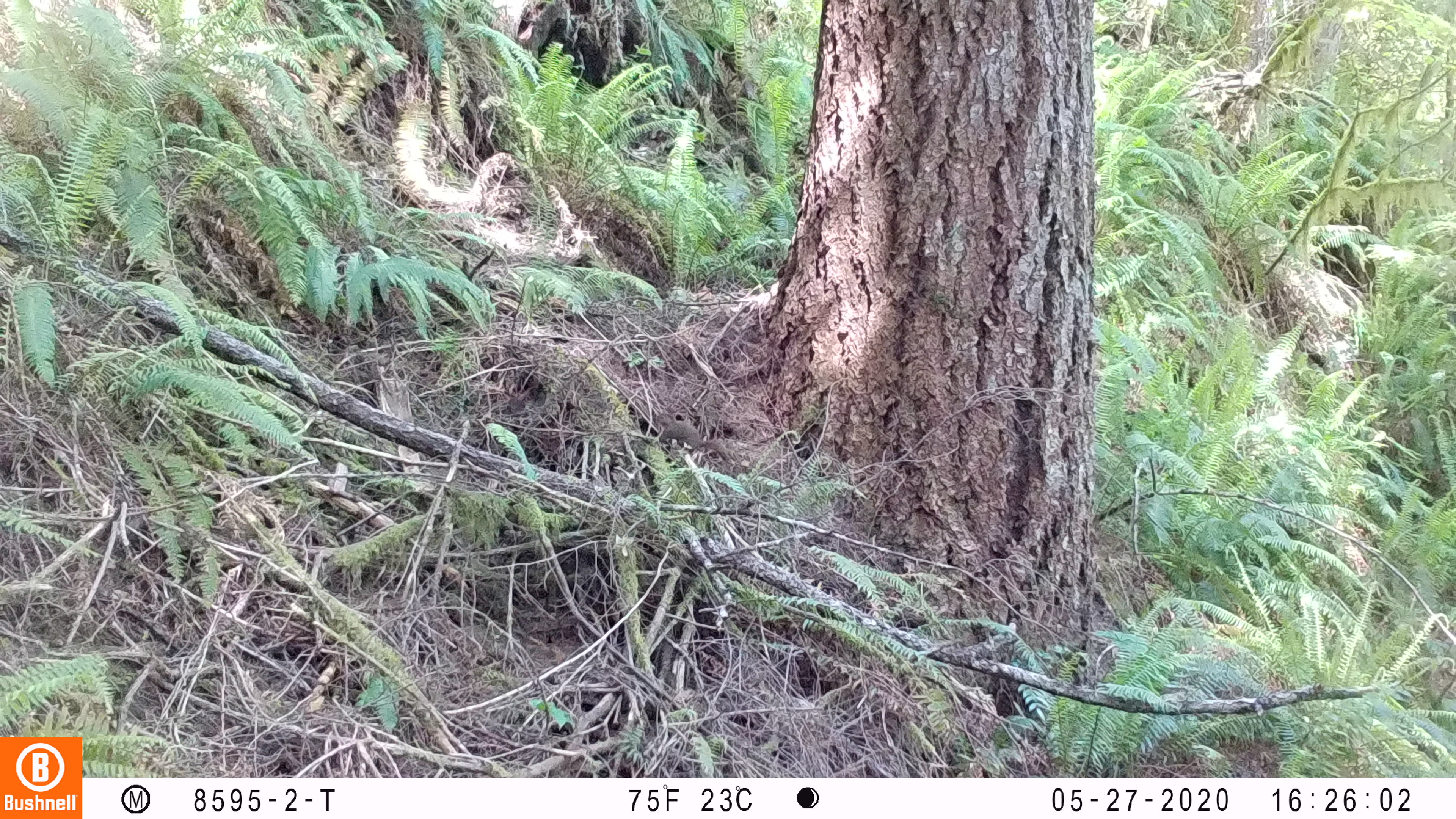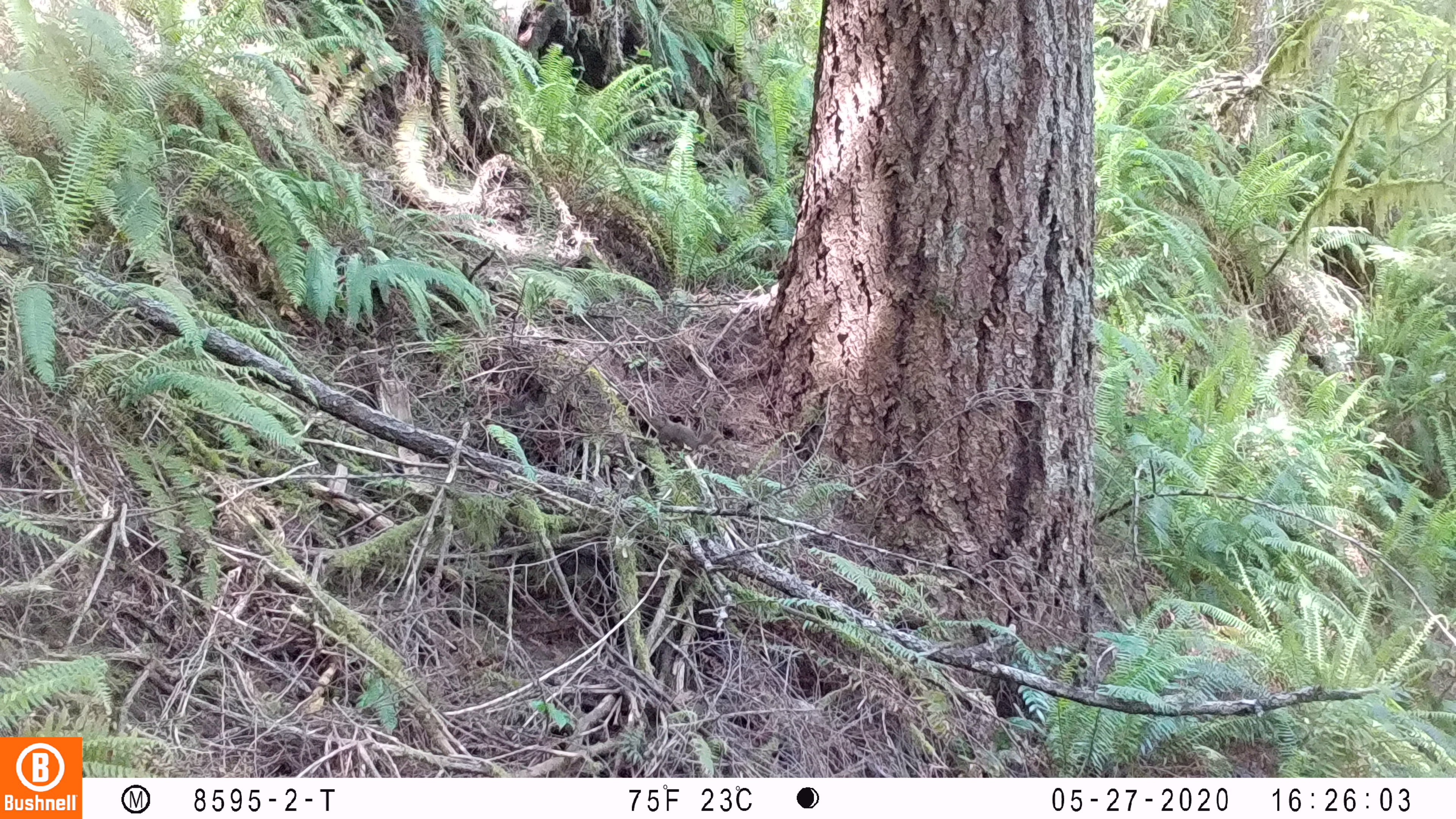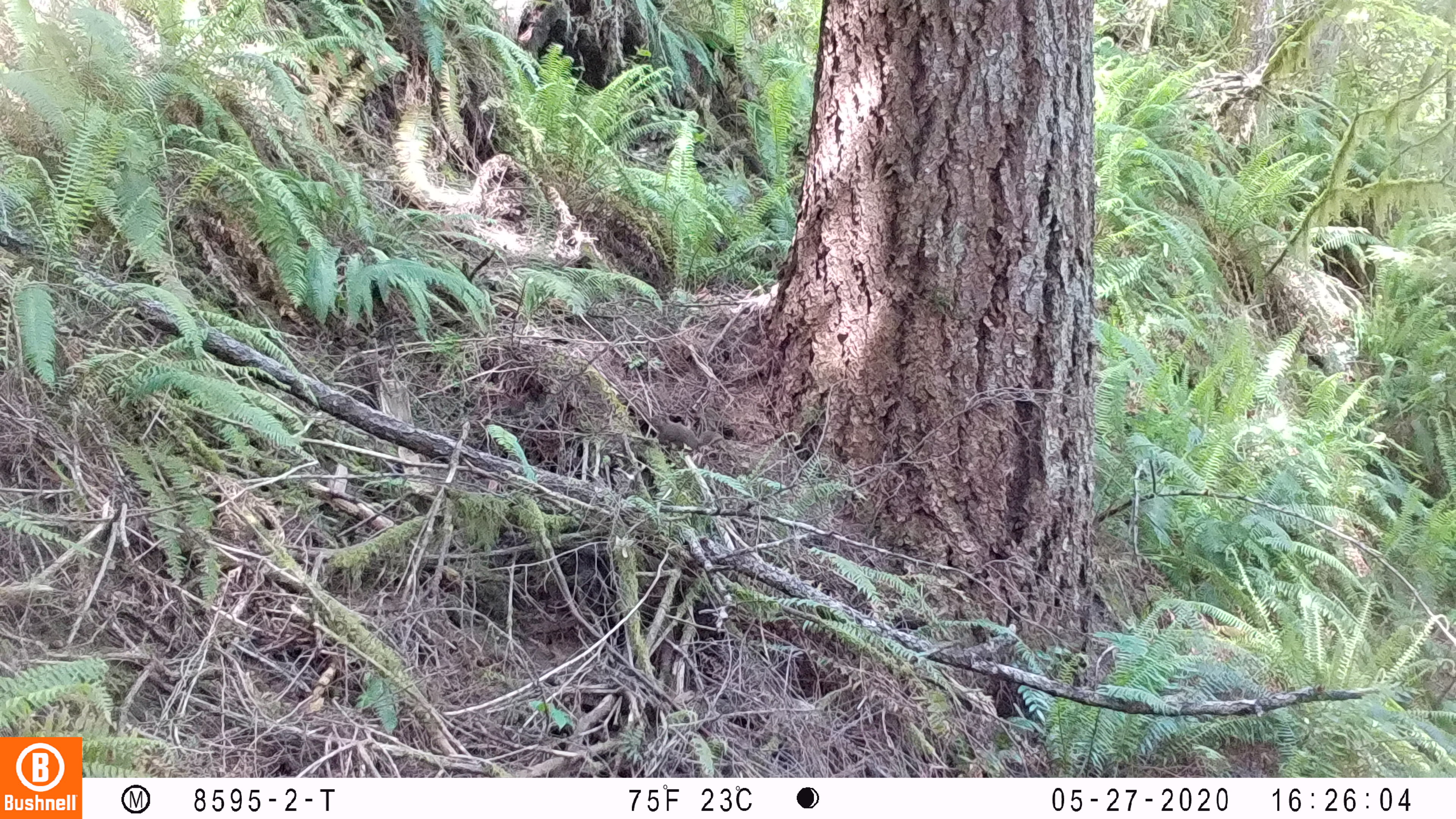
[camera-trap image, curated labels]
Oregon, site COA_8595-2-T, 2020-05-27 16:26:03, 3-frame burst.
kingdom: Animalia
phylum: Chordata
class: Mammalia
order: Rodentia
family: Sciuridae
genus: Tamiasciurus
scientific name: Tamiasciurus douglasii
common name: douglas squirrel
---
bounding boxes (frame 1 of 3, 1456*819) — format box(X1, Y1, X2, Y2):
douglas squirrel: box(648, 407, 726, 463)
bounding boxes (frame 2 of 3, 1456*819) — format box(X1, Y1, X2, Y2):
douglas squirrel: box(648, 414, 731, 457)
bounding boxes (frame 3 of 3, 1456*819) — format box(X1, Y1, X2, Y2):
douglas squirrel: box(645, 411, 742, 457)